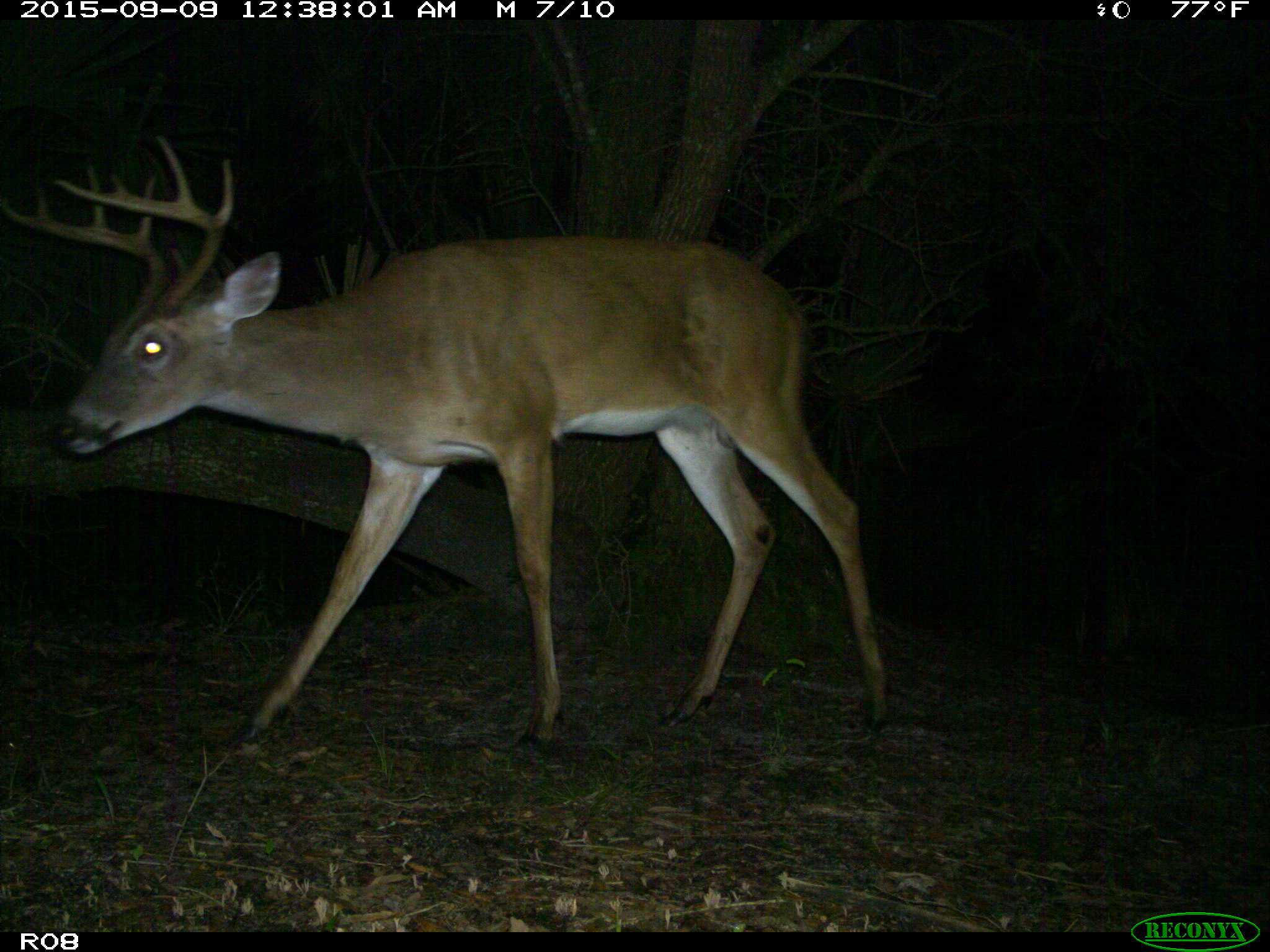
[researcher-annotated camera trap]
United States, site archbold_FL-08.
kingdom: Animalia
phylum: Chordata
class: Mammalia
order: Artiodactyla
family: Cervidae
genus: Odocoileus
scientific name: Odocoileus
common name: deer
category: unidentified deer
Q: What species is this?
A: Unidentified deer (deer) (Odocoileus).